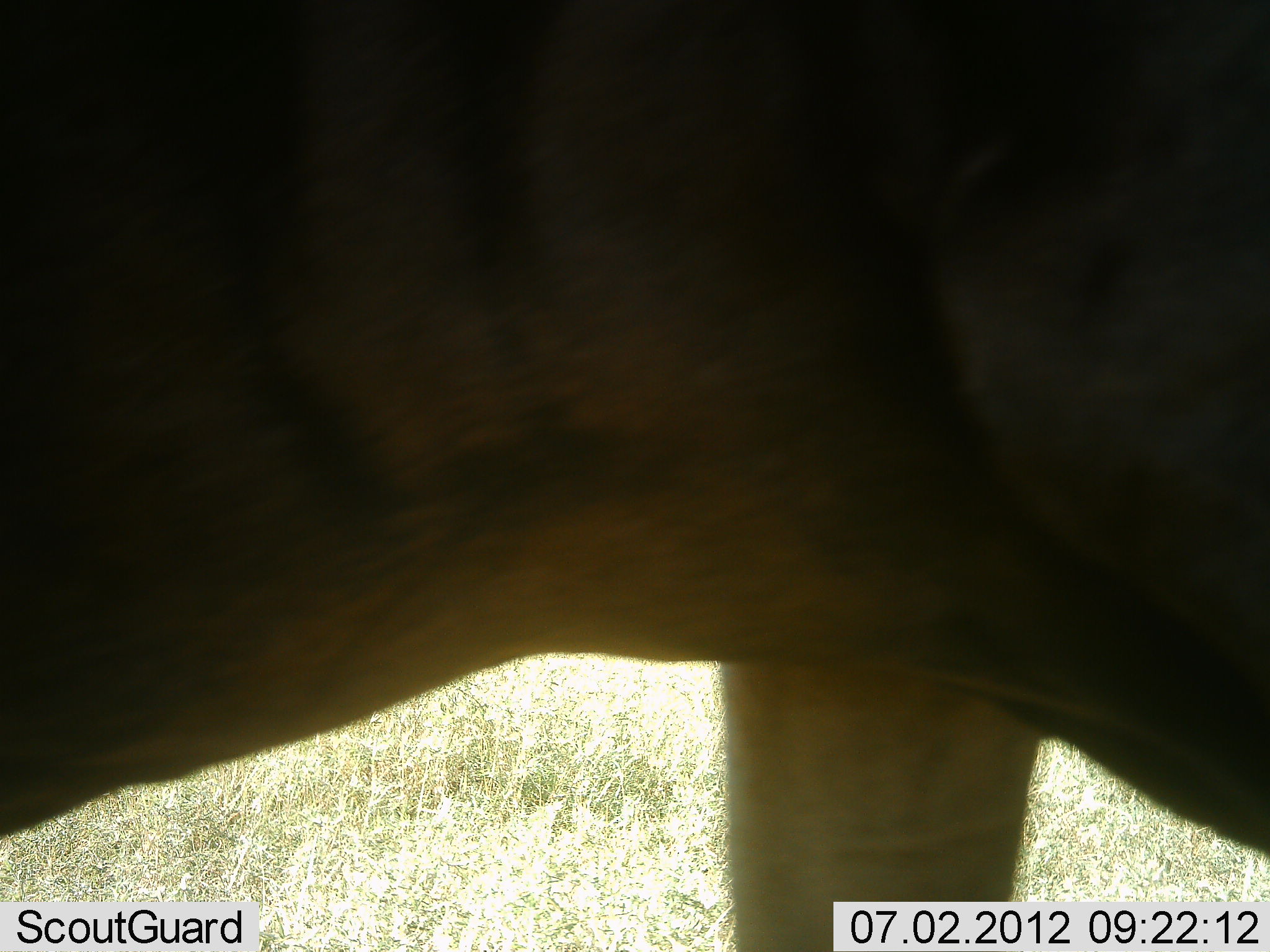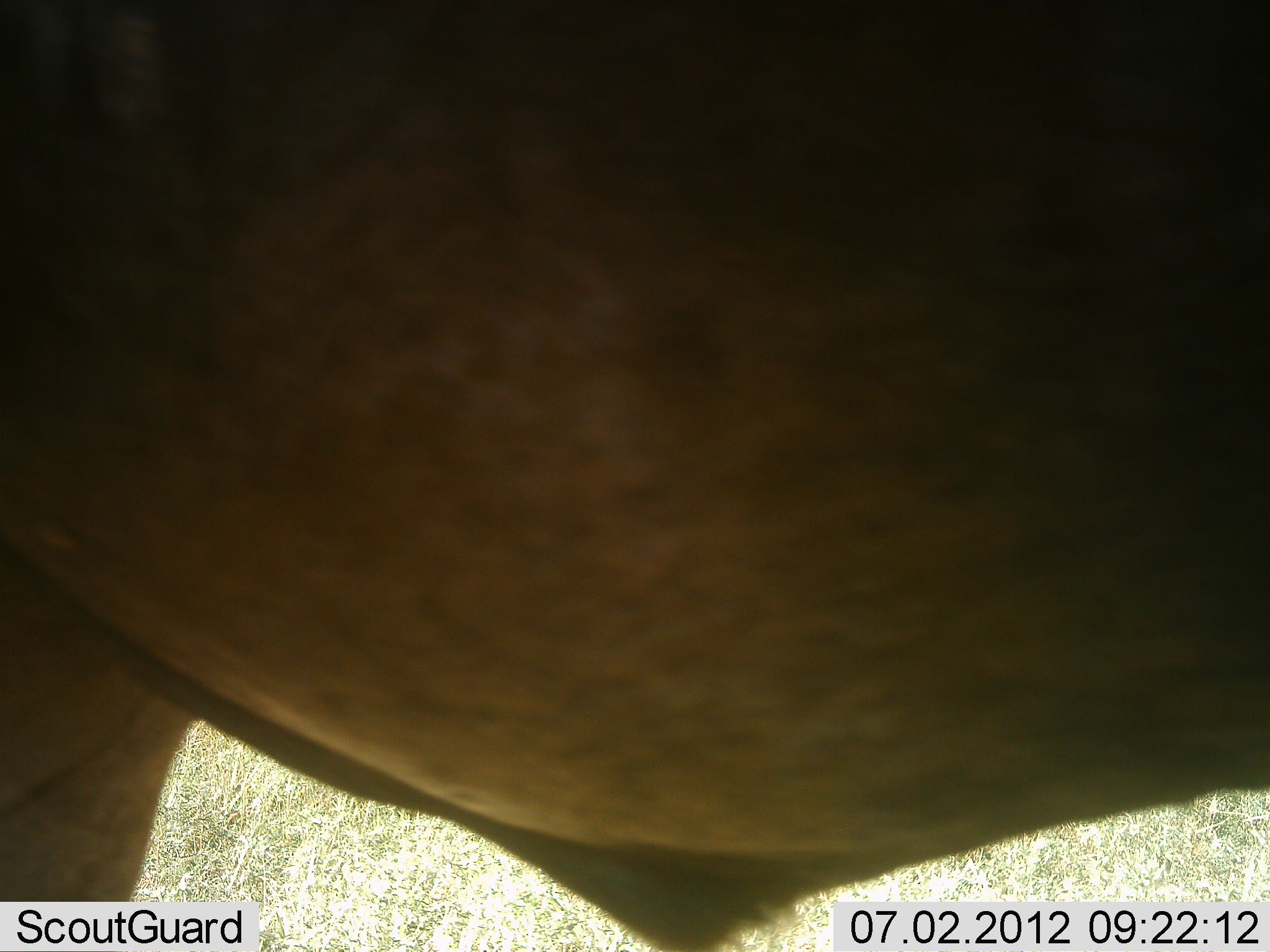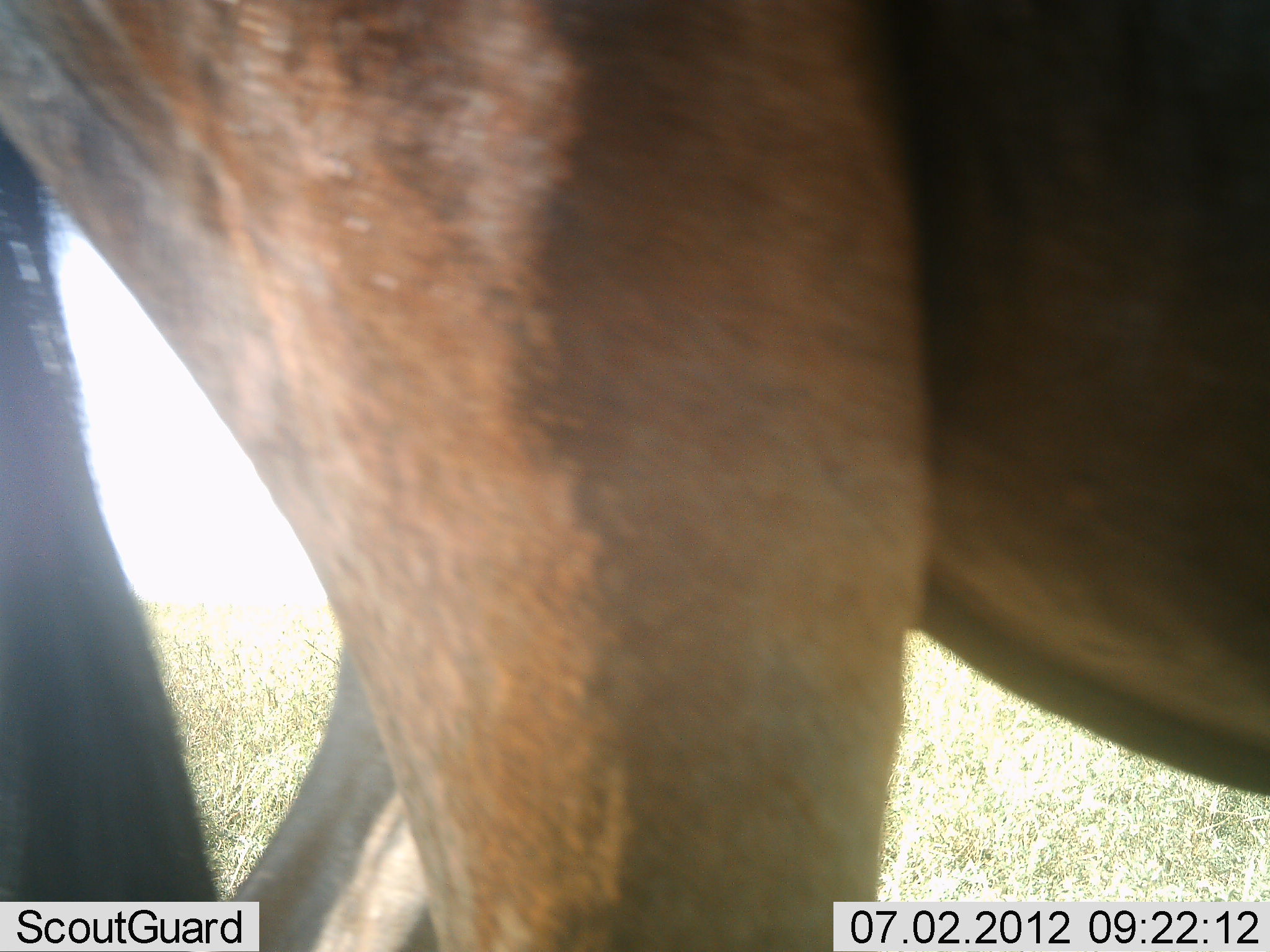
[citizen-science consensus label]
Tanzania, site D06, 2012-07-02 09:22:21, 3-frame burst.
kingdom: Animalia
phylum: Chordata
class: Mammalia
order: Artiodactyla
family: Bovidae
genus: Connochaetes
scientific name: Connochaetes taurinus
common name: blue wildebeest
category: wildebeest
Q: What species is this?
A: Wildebeest (blue wildebeest) (Connochaetes taurinus).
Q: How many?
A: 1.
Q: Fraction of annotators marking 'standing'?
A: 20%.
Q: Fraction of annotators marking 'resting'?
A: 0%.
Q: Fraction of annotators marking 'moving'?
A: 80%.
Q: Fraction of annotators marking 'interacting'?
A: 0%.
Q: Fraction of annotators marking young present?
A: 0%.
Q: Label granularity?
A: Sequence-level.